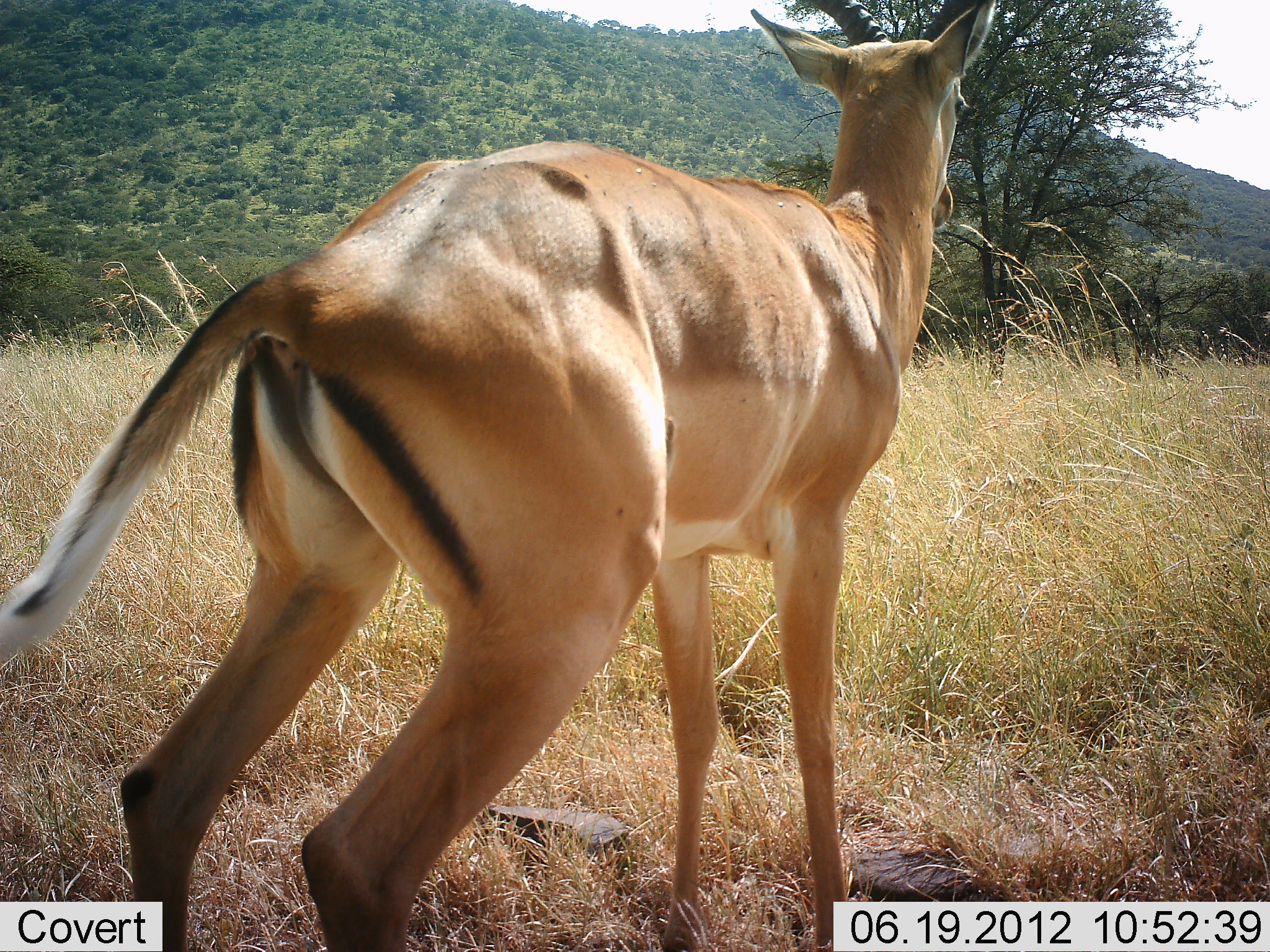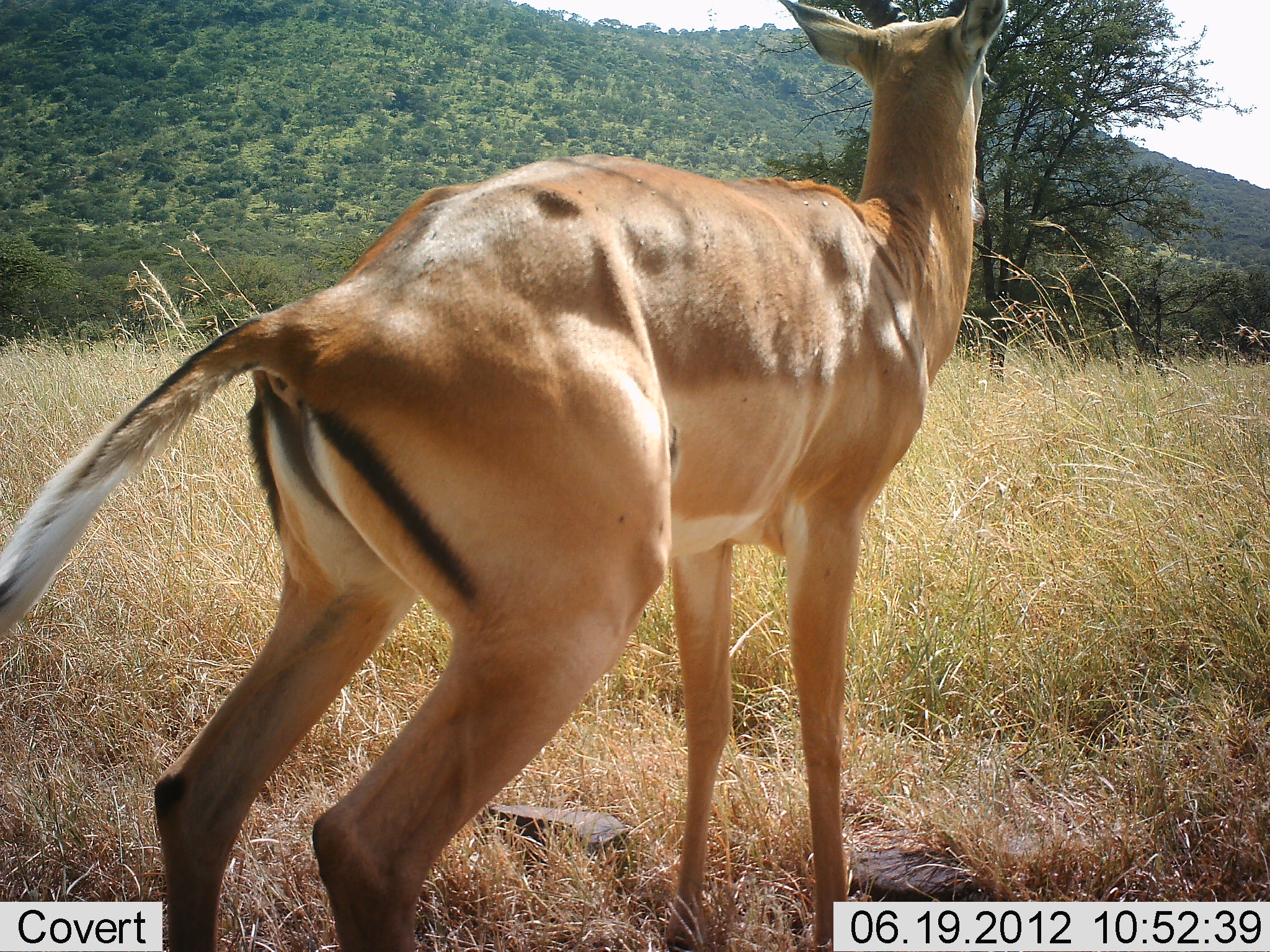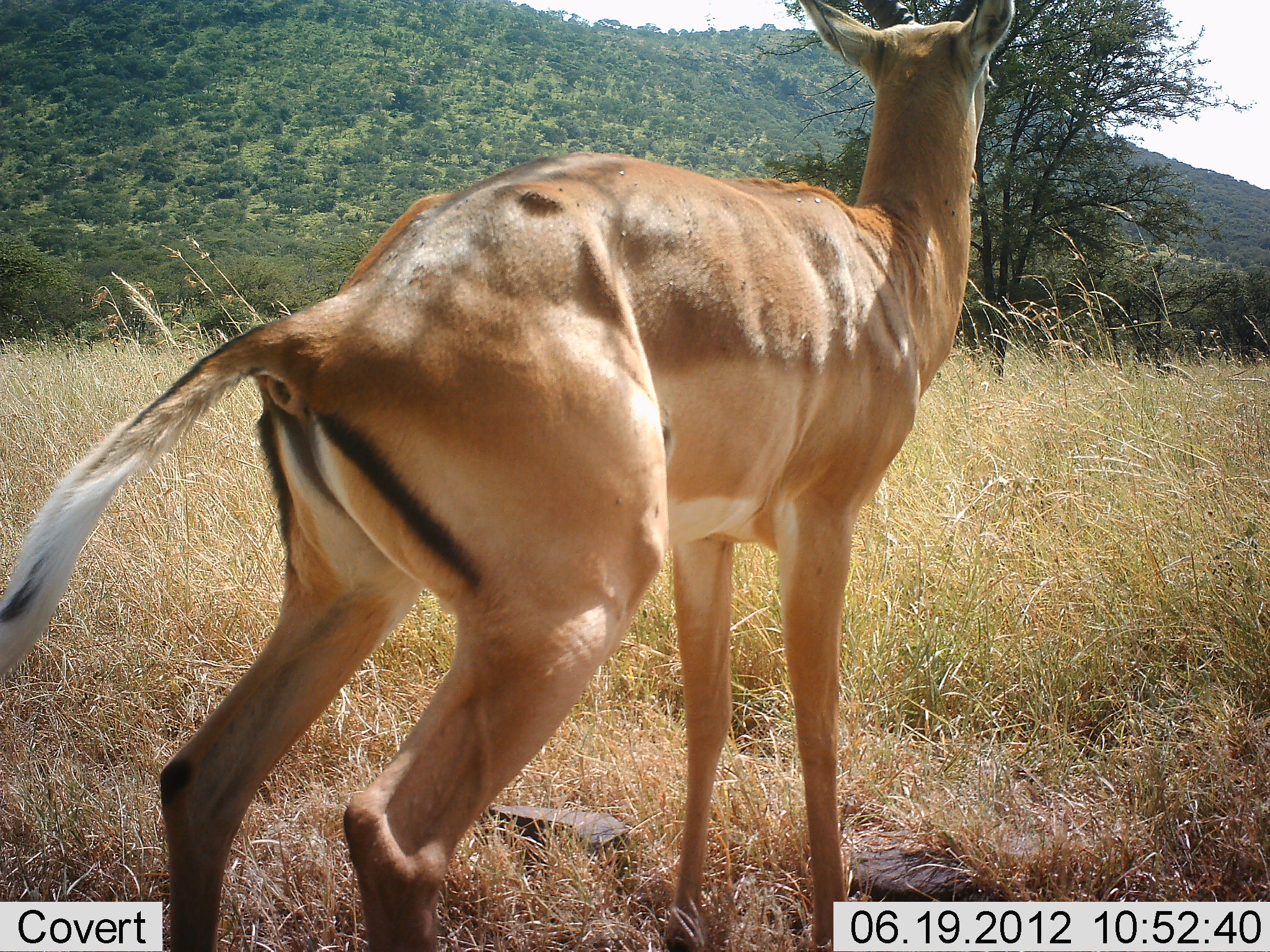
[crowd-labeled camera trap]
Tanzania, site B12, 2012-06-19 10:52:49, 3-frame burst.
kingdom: Animalia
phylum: Chordata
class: Mammalia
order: Artiodactyla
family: Bovidae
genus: Aepyceros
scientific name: Aepyceros melampus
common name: impala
Impala (Aepyceros melampus), count 1. Behavior (volunteer vote fractions): standing 100%, resting 0%, moving 0%, interacting 10%. Young present (vote fraction): 0%. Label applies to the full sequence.